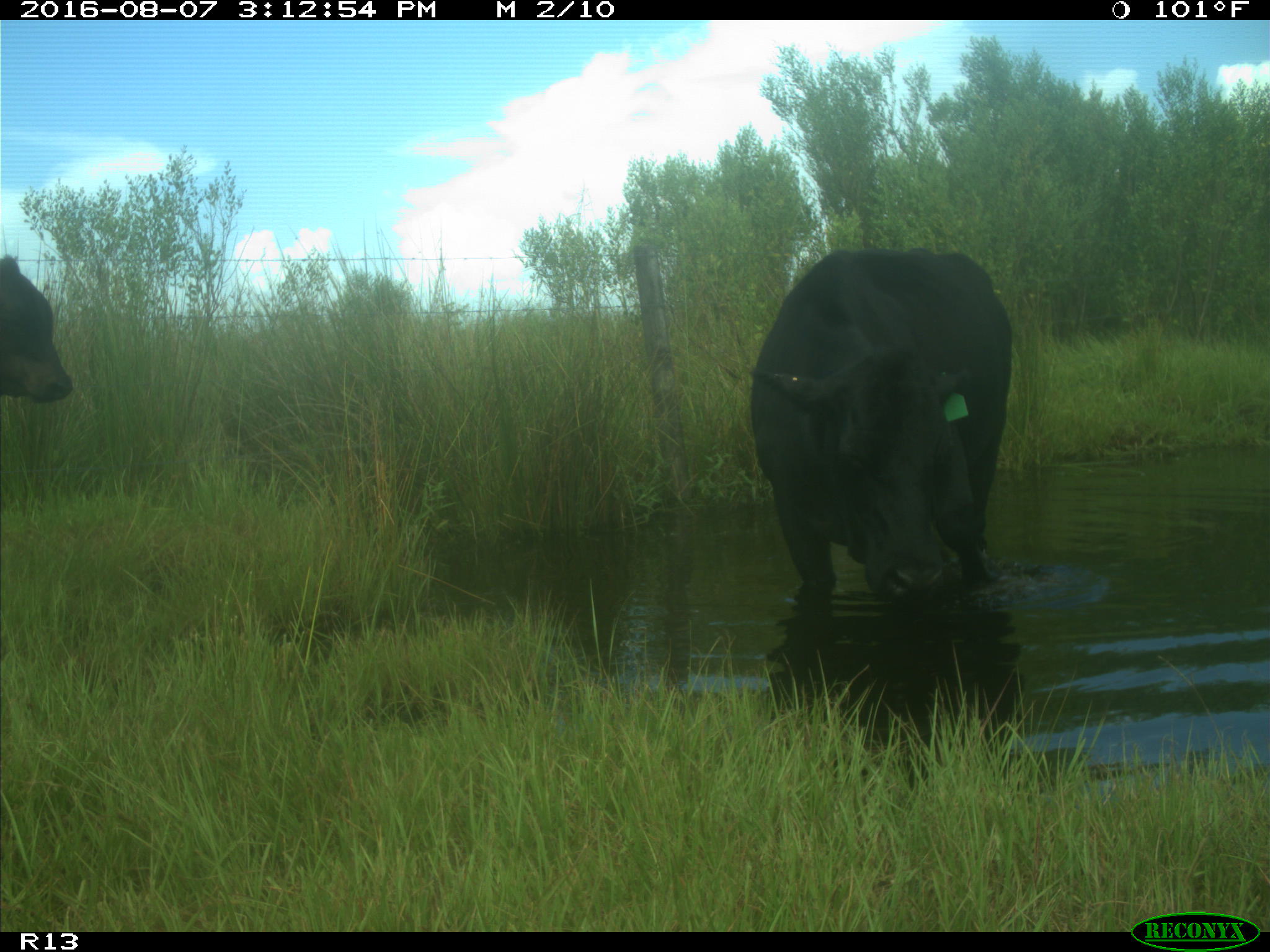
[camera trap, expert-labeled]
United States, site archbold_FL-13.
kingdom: Animalia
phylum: Chordata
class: Mammalia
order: Artiodactyla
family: Bovidae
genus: Bos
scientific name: Bos taurus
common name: domestic cow